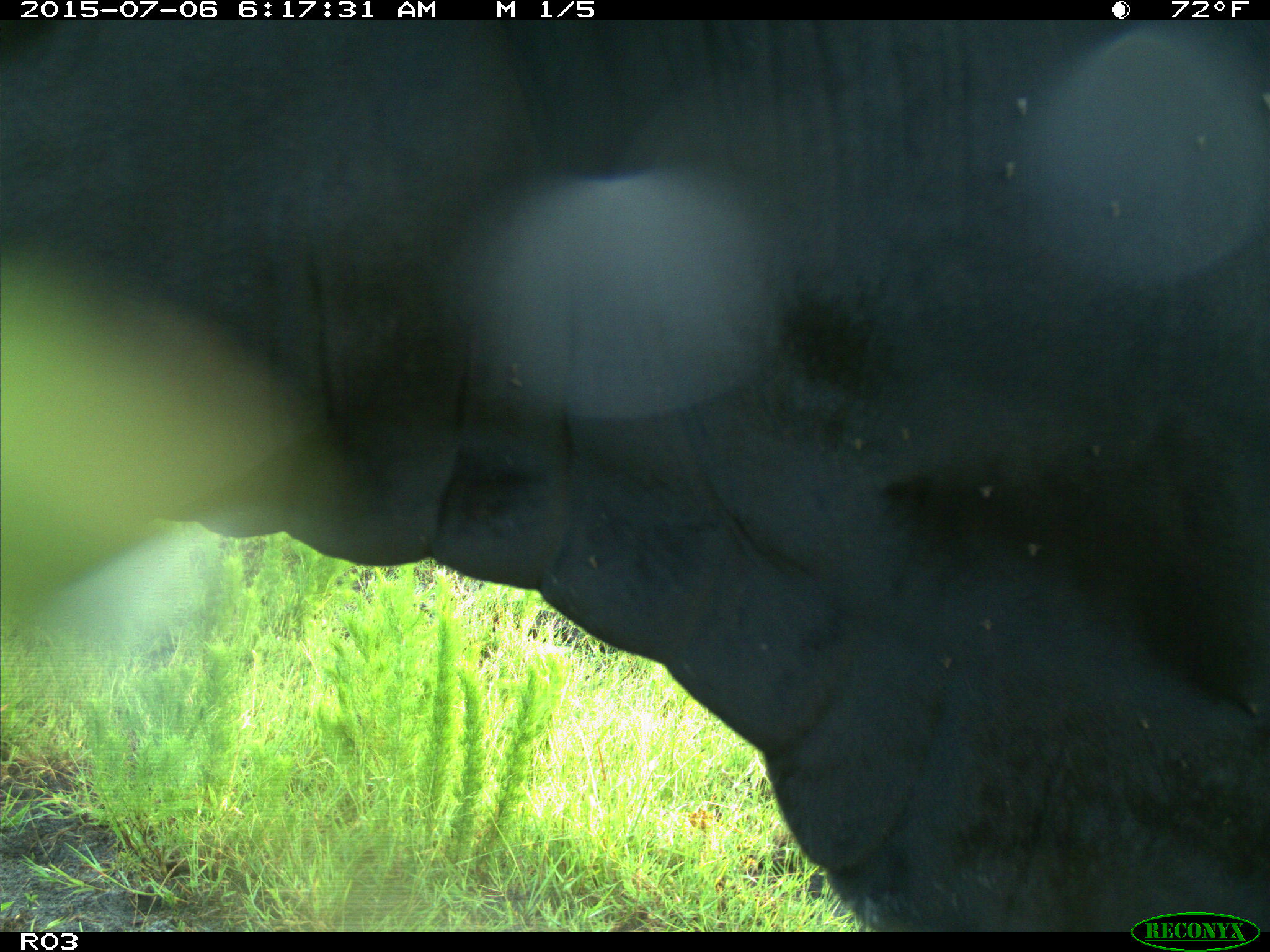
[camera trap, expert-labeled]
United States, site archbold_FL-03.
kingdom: Animalia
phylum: Chordata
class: Mammalia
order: Artiodactyla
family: Bovidae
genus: Bos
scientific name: Bos taurus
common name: domestic cow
Bos taurus (domestic cow).